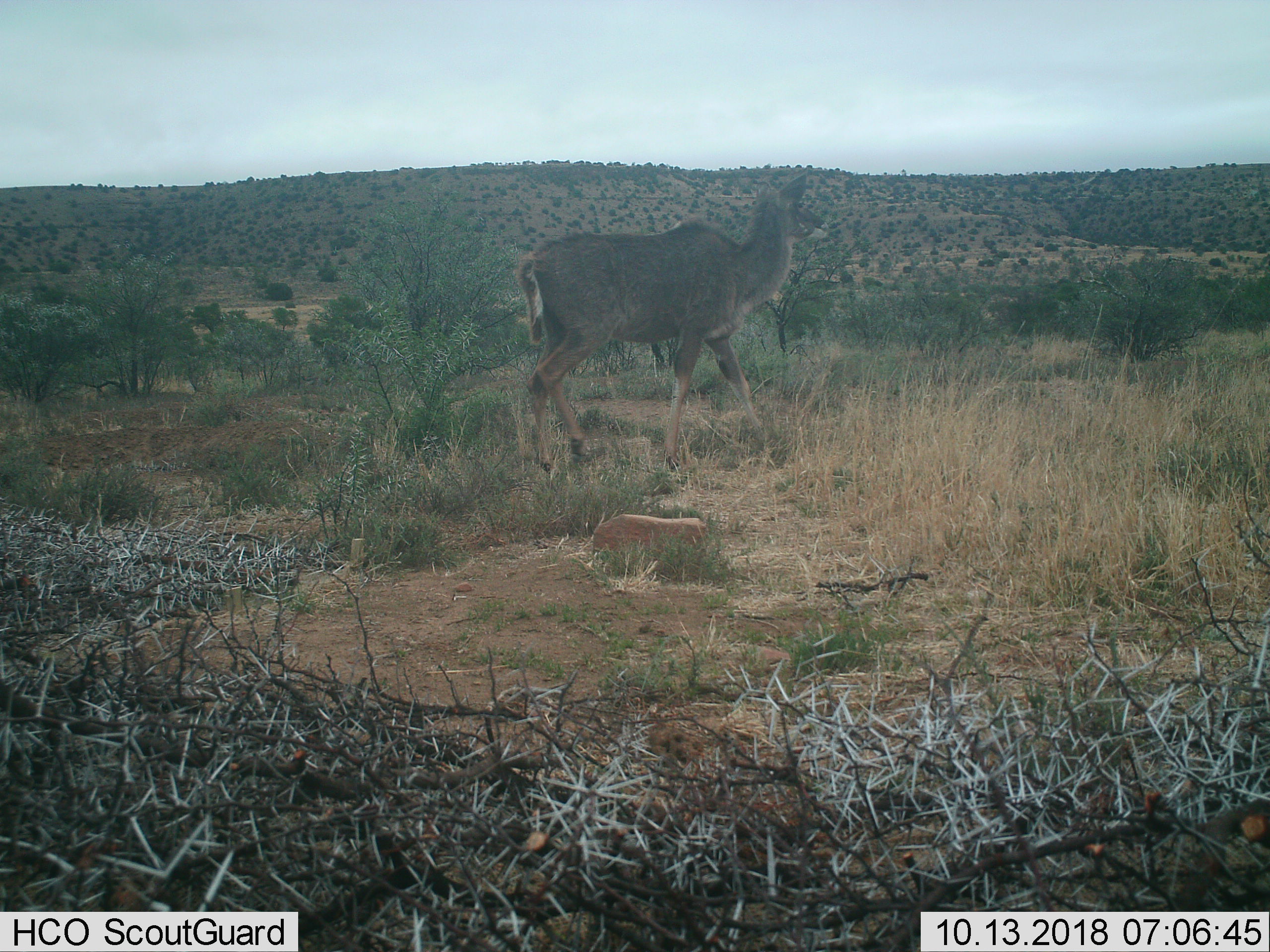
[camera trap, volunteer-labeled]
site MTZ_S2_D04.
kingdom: Animalia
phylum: Chordata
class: Mammalia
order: Artiodactyla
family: Bovidae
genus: Tragelaphus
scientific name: Tragelaphus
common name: kudu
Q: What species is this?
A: Kudu (Tragelaphus).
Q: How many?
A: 1.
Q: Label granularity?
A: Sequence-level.